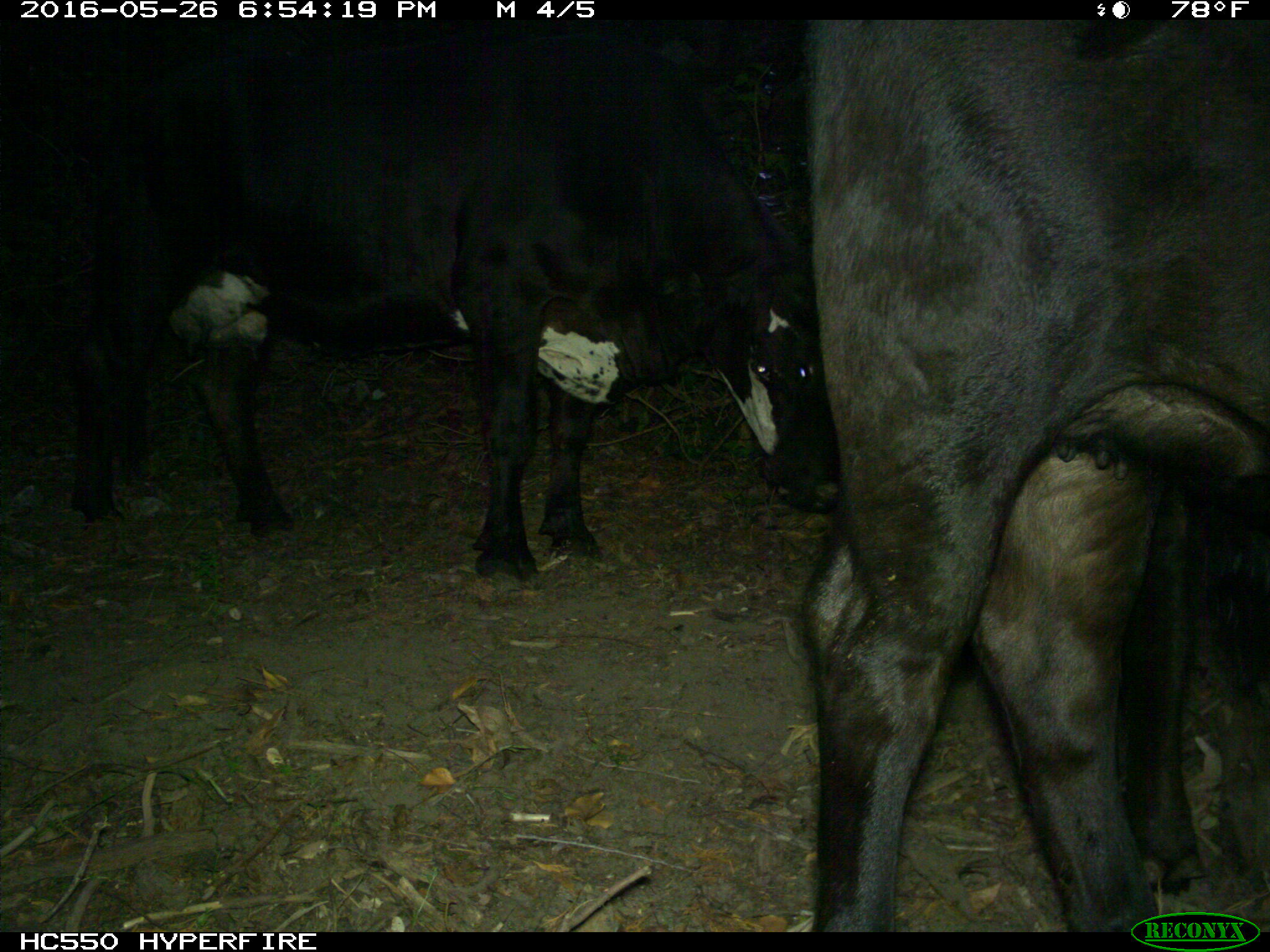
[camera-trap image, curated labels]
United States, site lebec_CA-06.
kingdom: Animalia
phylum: Chordata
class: Mammalia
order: Artiodactyla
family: Bovidae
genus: Bos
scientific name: Bos taurus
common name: domestic cow